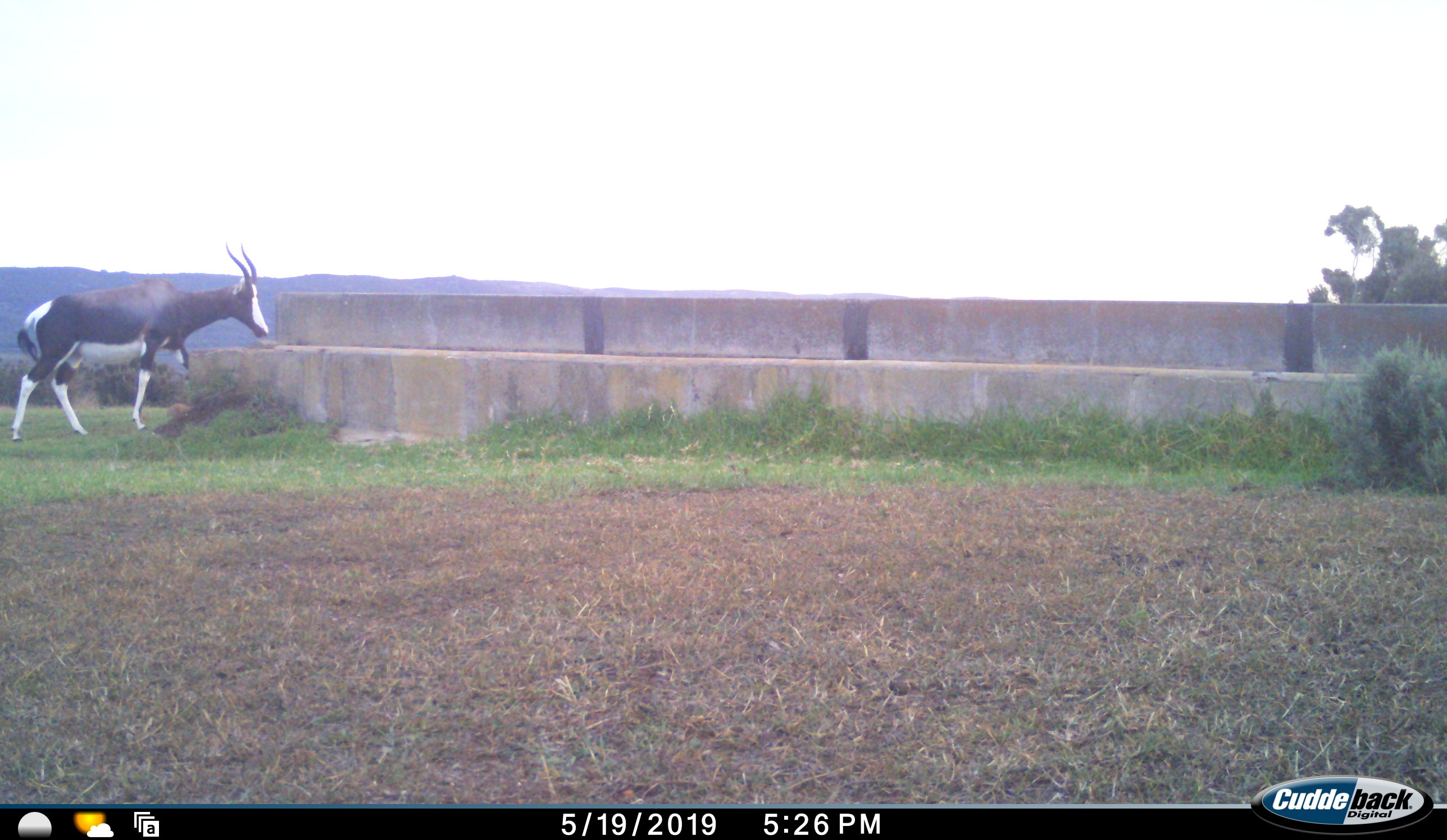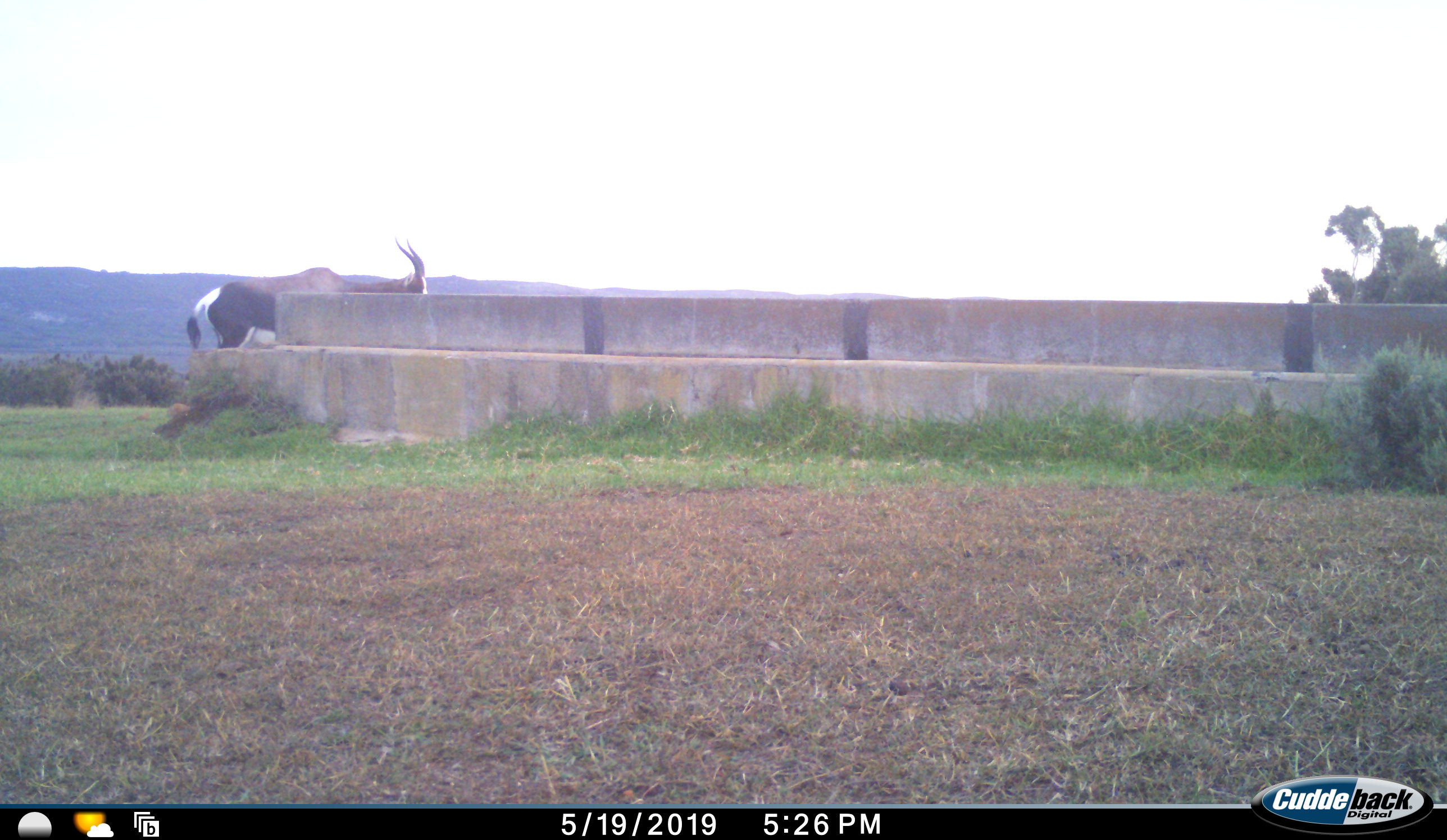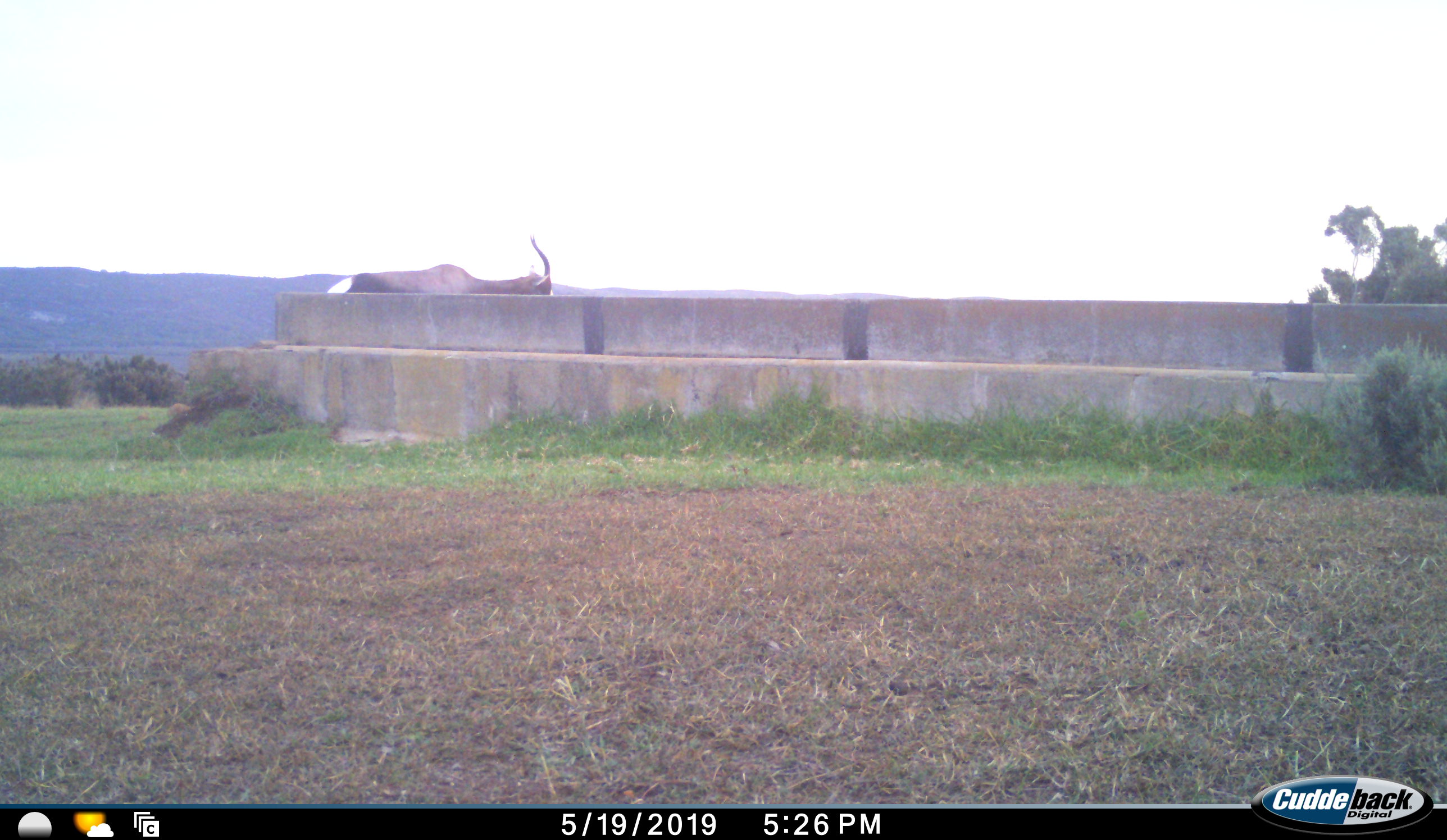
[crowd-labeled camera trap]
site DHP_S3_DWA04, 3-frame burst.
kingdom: Animalia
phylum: Chordata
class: Mammalia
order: Artiodactyla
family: Bovidae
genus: Damaliscus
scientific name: Damaliscus pygargus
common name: bontebok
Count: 1.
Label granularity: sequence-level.